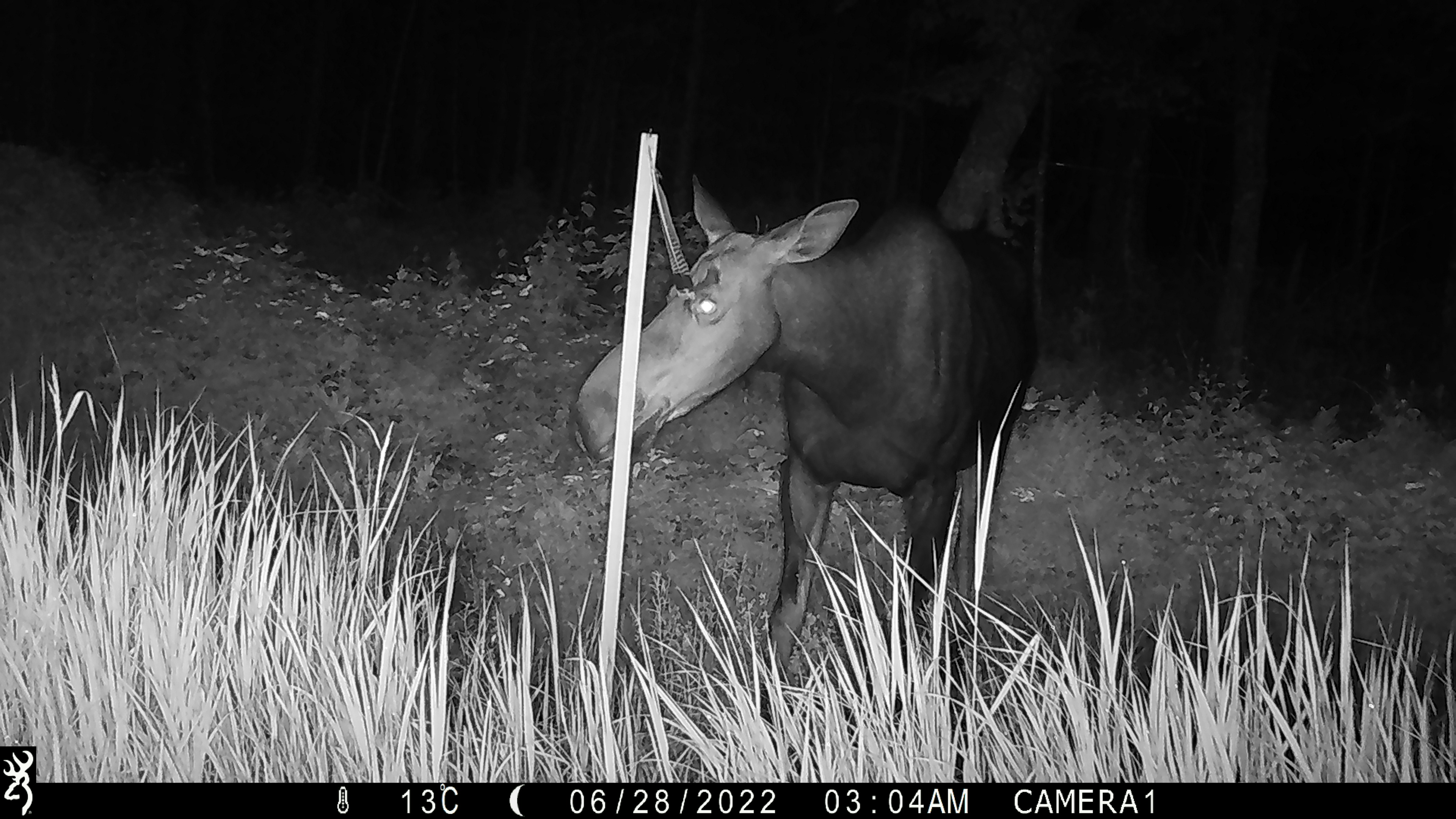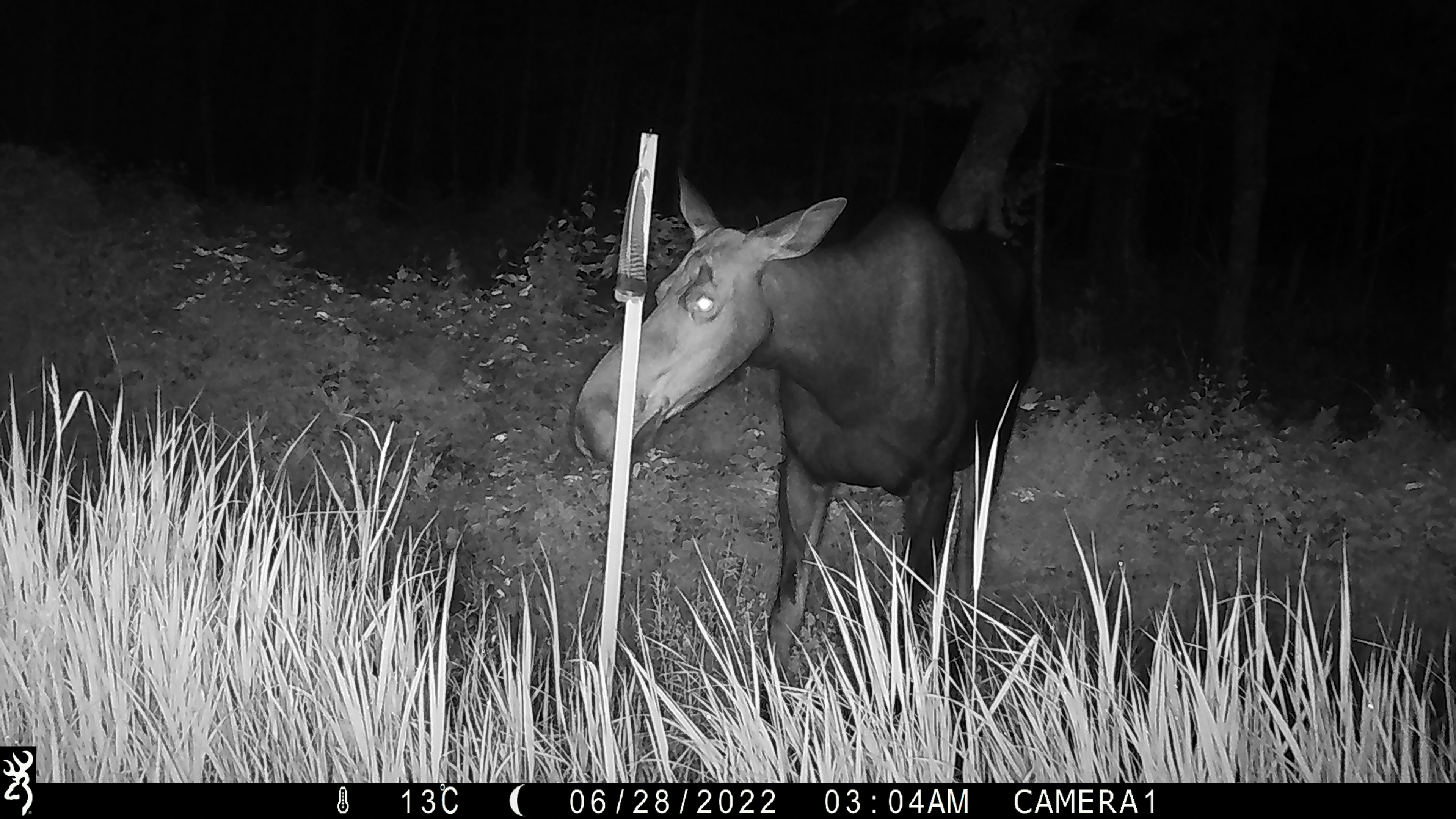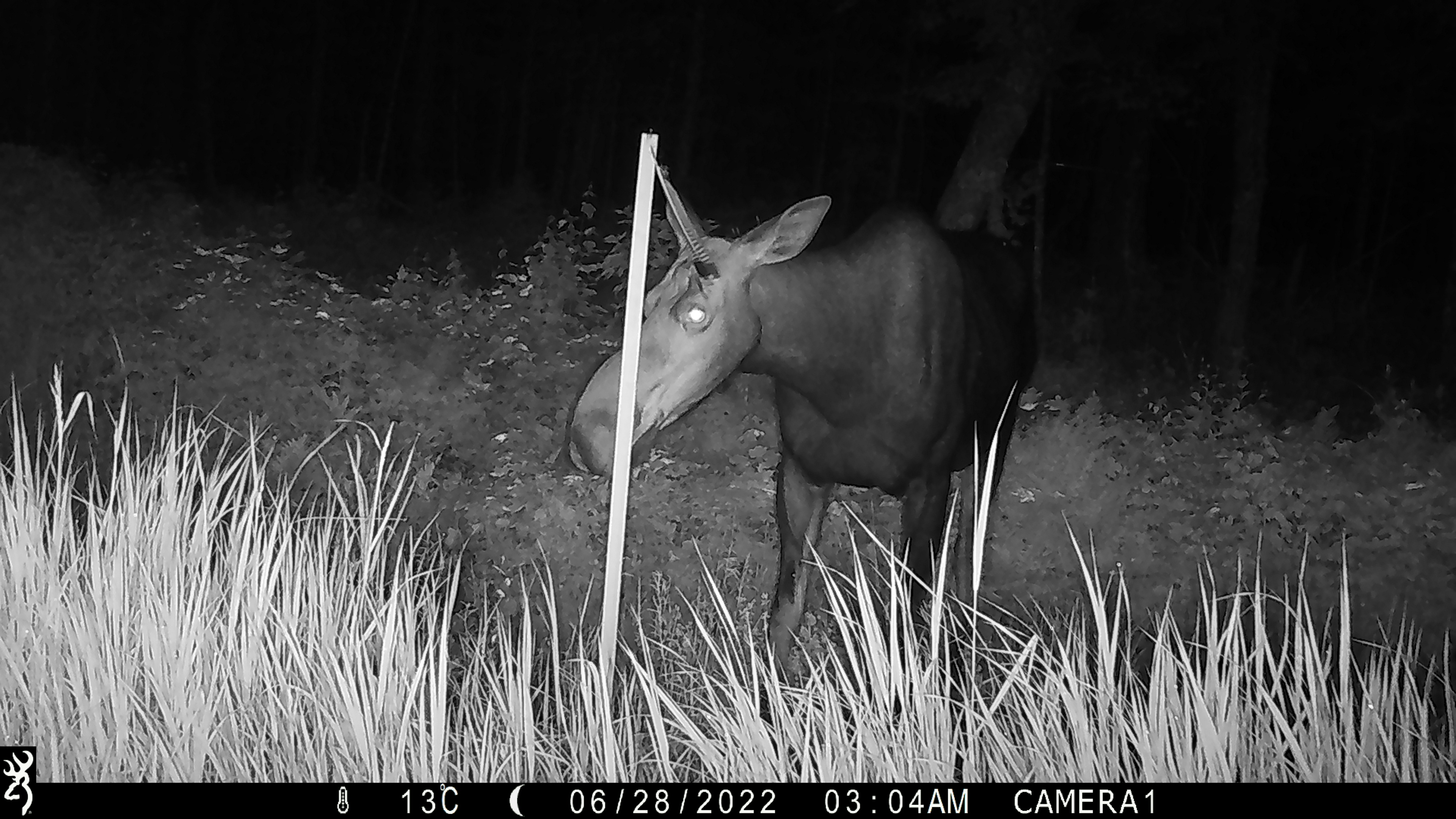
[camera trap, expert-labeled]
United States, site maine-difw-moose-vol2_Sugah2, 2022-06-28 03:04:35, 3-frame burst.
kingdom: Animalia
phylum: Chordata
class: Mammalia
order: Artiodactyla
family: Cervidae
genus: Alces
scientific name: Alces alces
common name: moose